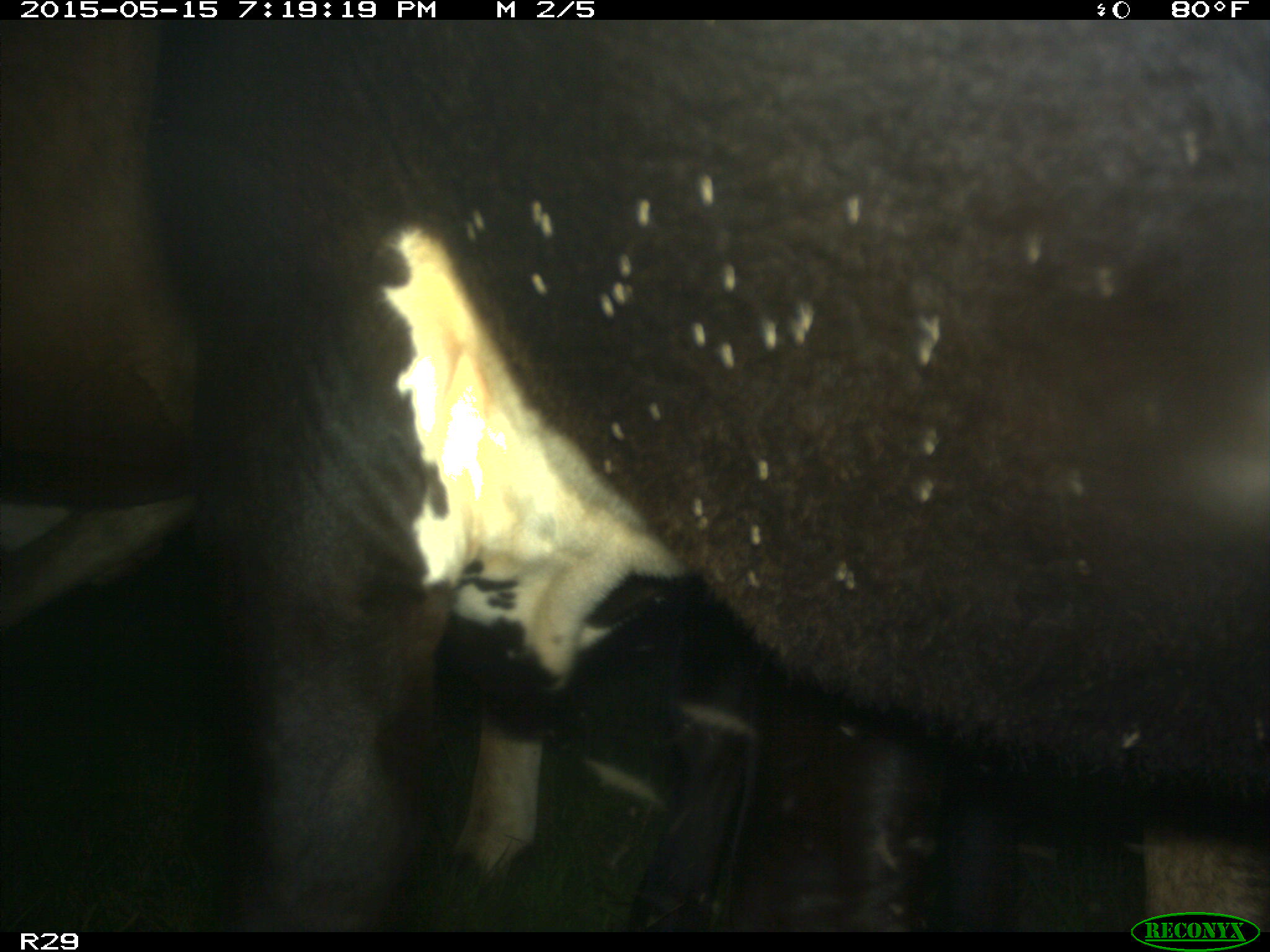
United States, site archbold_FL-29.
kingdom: Animalia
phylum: Chordata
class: Mammalia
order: Artiodactyla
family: Bovidae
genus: Bos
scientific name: Bos taurus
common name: domestic cow